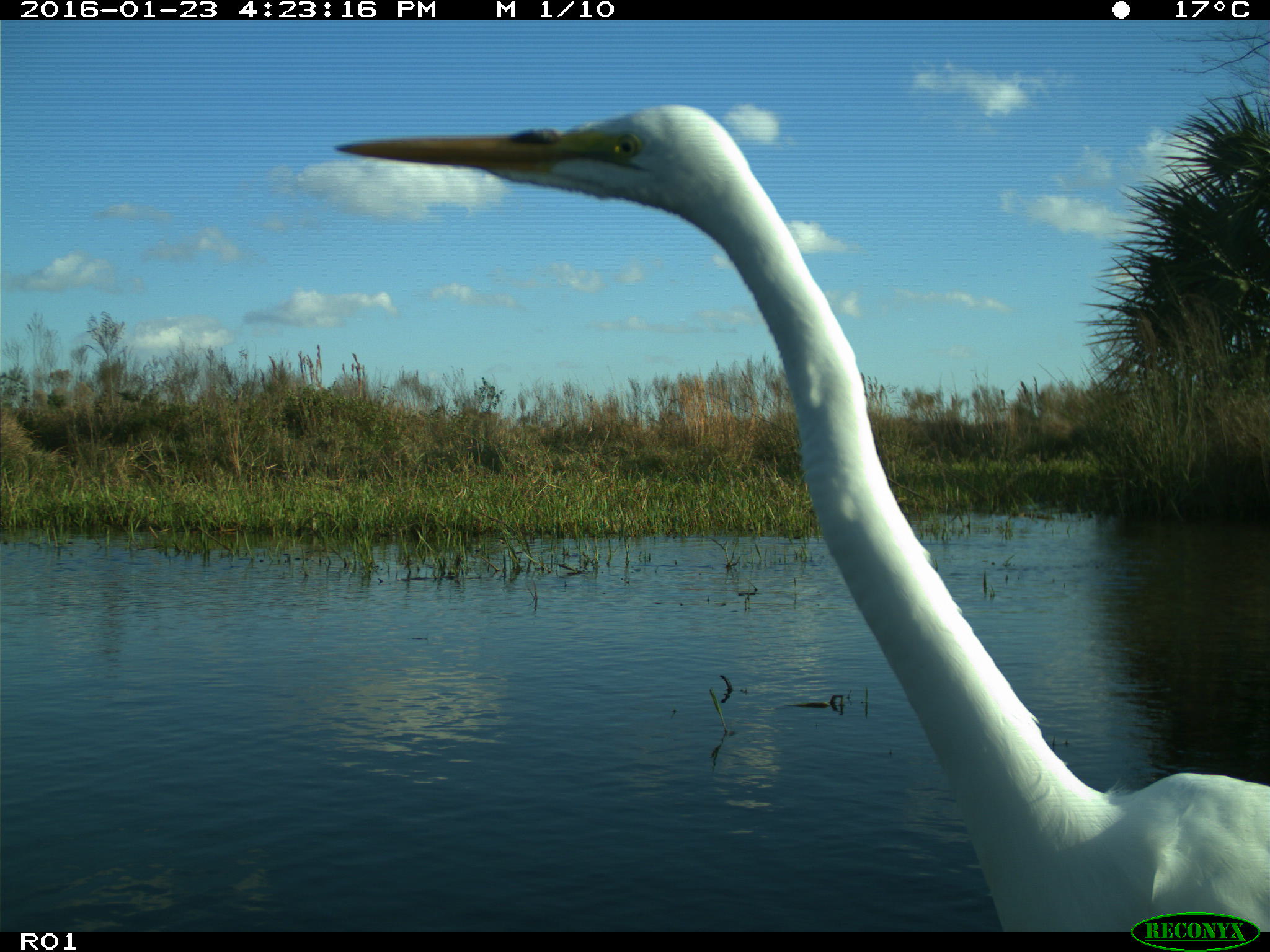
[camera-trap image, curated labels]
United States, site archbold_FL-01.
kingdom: Animalia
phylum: Chordata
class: Aves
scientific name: Aves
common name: birds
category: unidentified bird